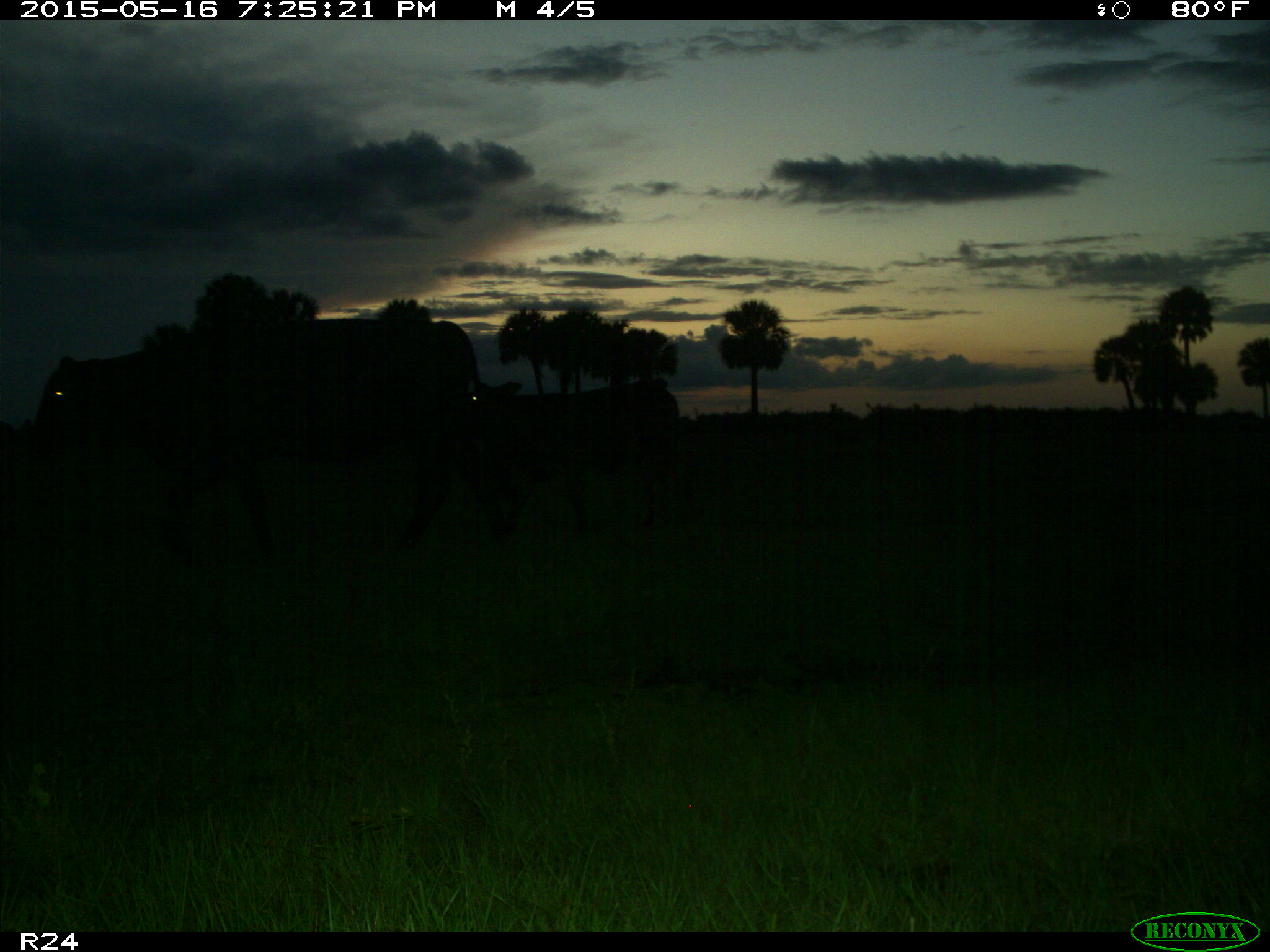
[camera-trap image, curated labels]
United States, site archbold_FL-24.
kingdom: Animalia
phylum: Chordata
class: Mammalia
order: Artiodactyla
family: Bovidae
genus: Bos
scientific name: Bos taurus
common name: domestic cow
Bos taurus (domestic cow).